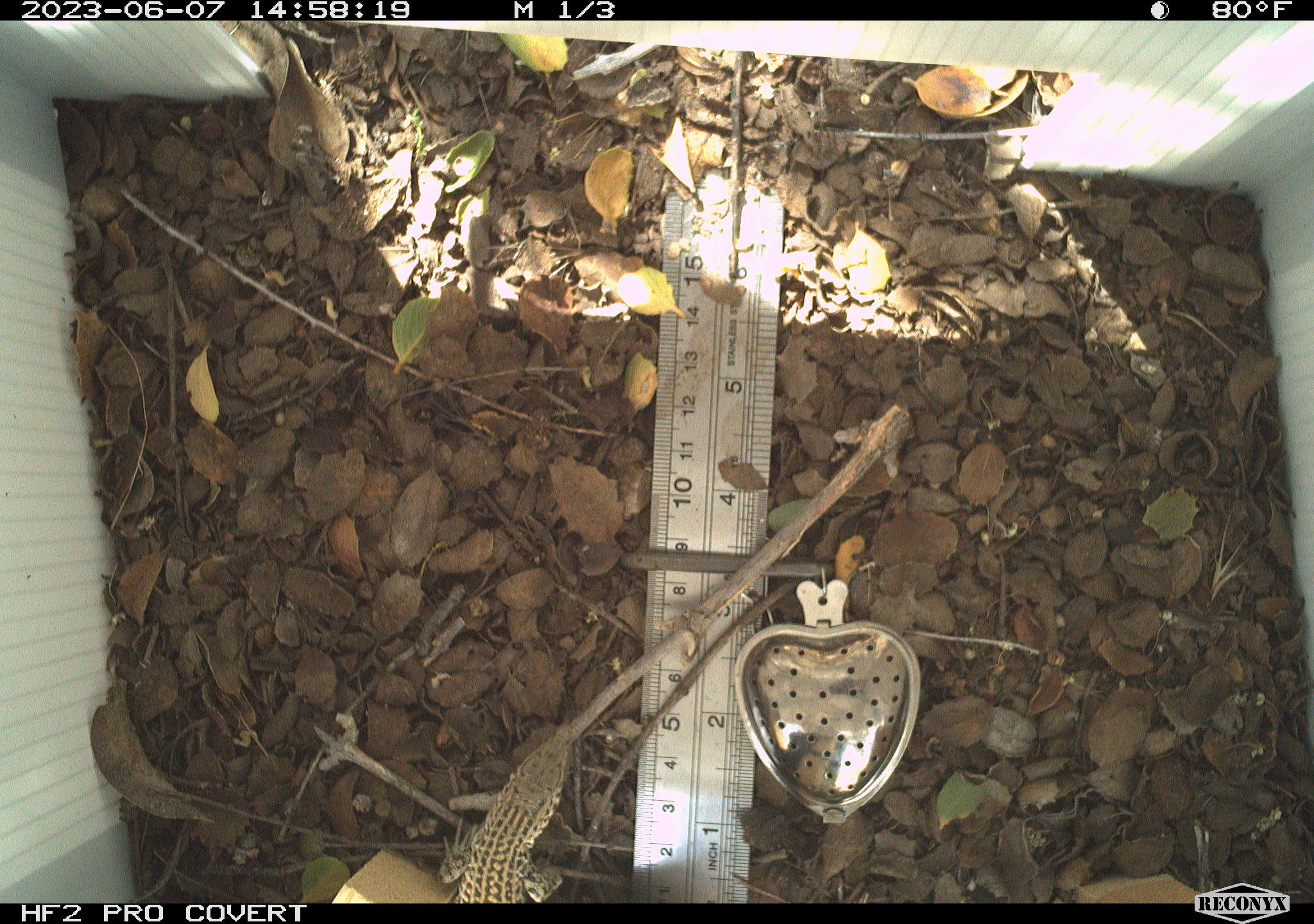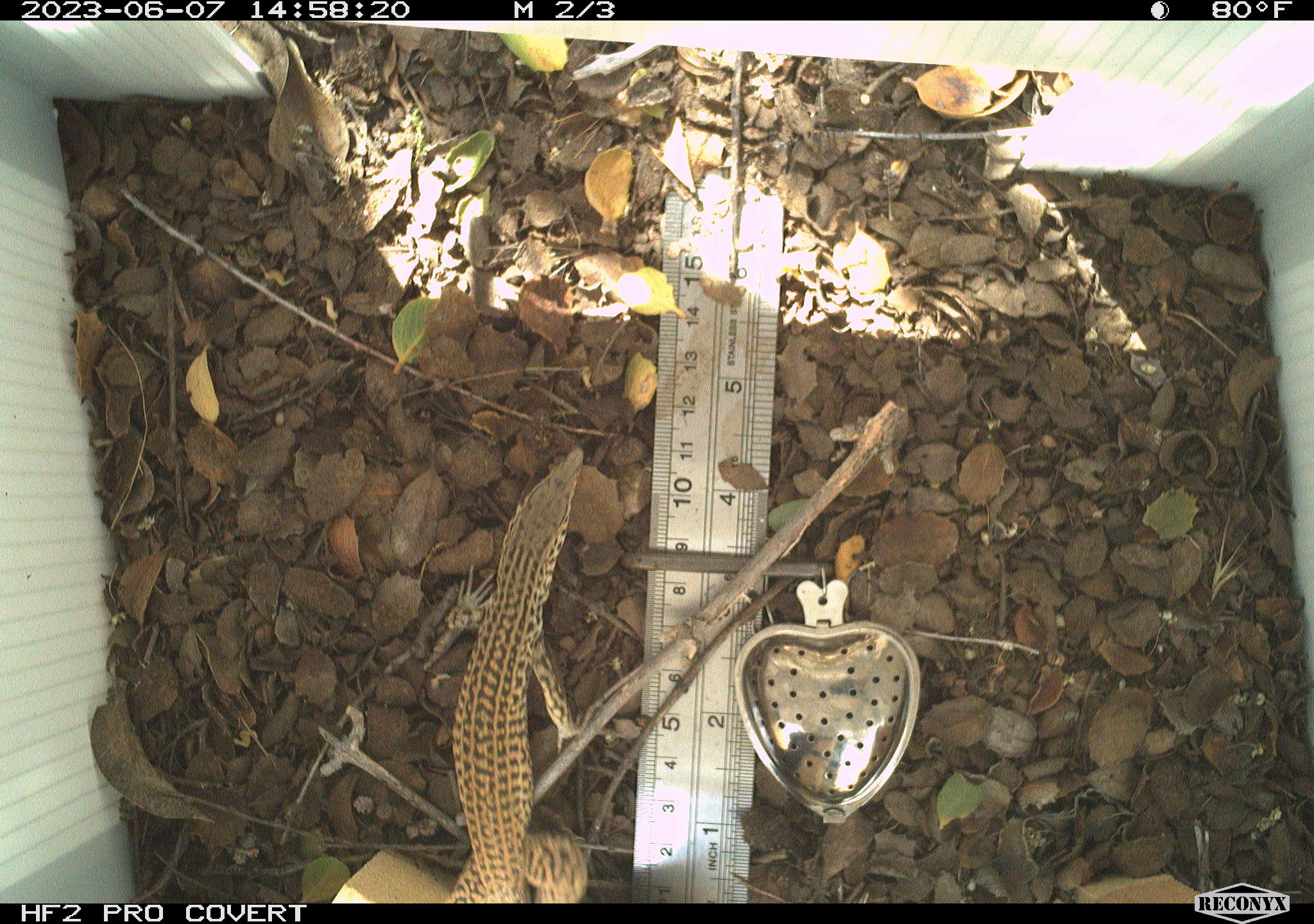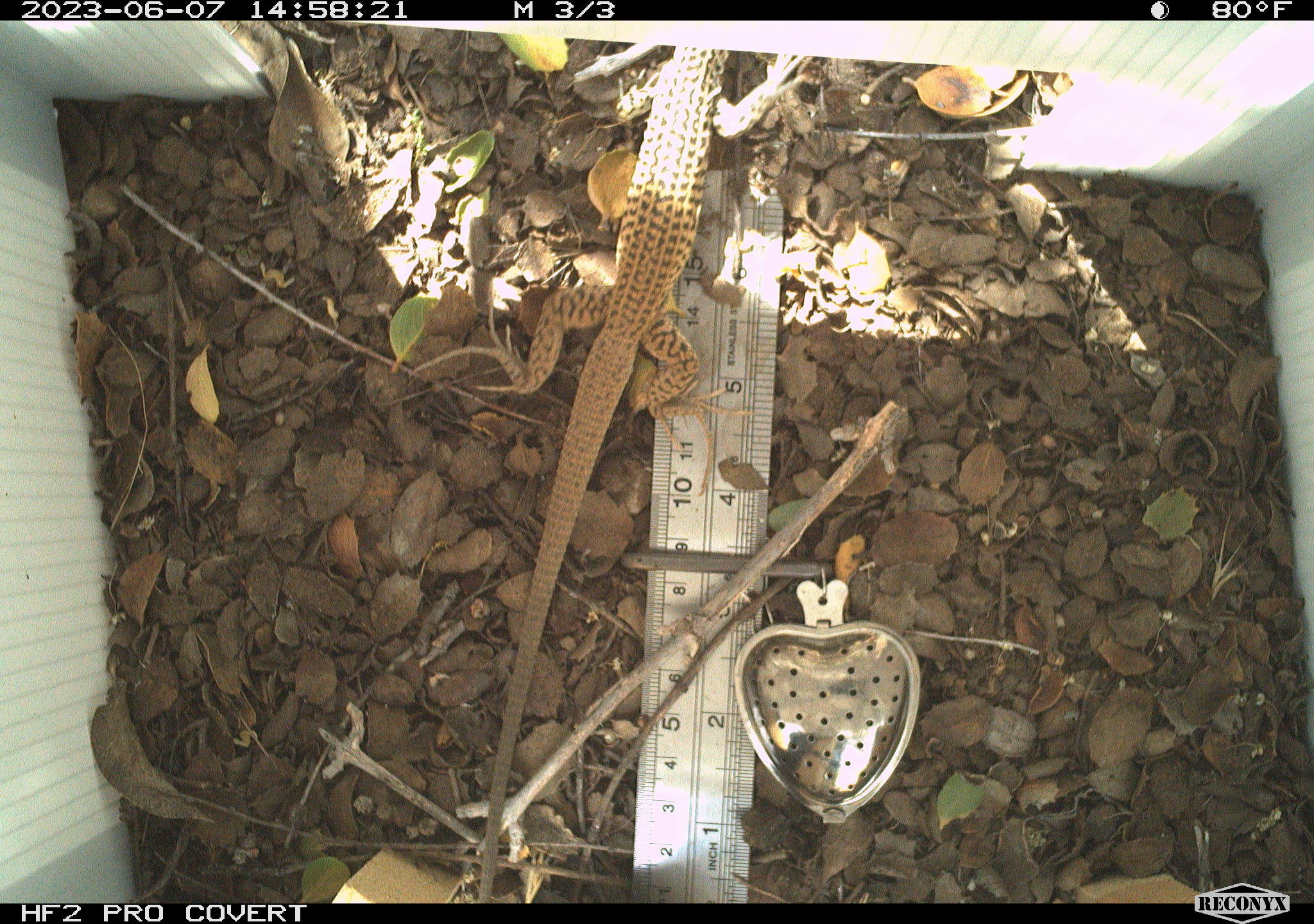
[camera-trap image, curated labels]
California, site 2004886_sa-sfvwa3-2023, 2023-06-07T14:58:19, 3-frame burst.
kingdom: Animalia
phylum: Chordata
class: Reptilia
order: Squamata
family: Teiidae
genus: Aspidoscelis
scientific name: Aspidoscelis tigris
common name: western whiptail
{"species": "western whiptail (Aspidoscelis tigris)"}